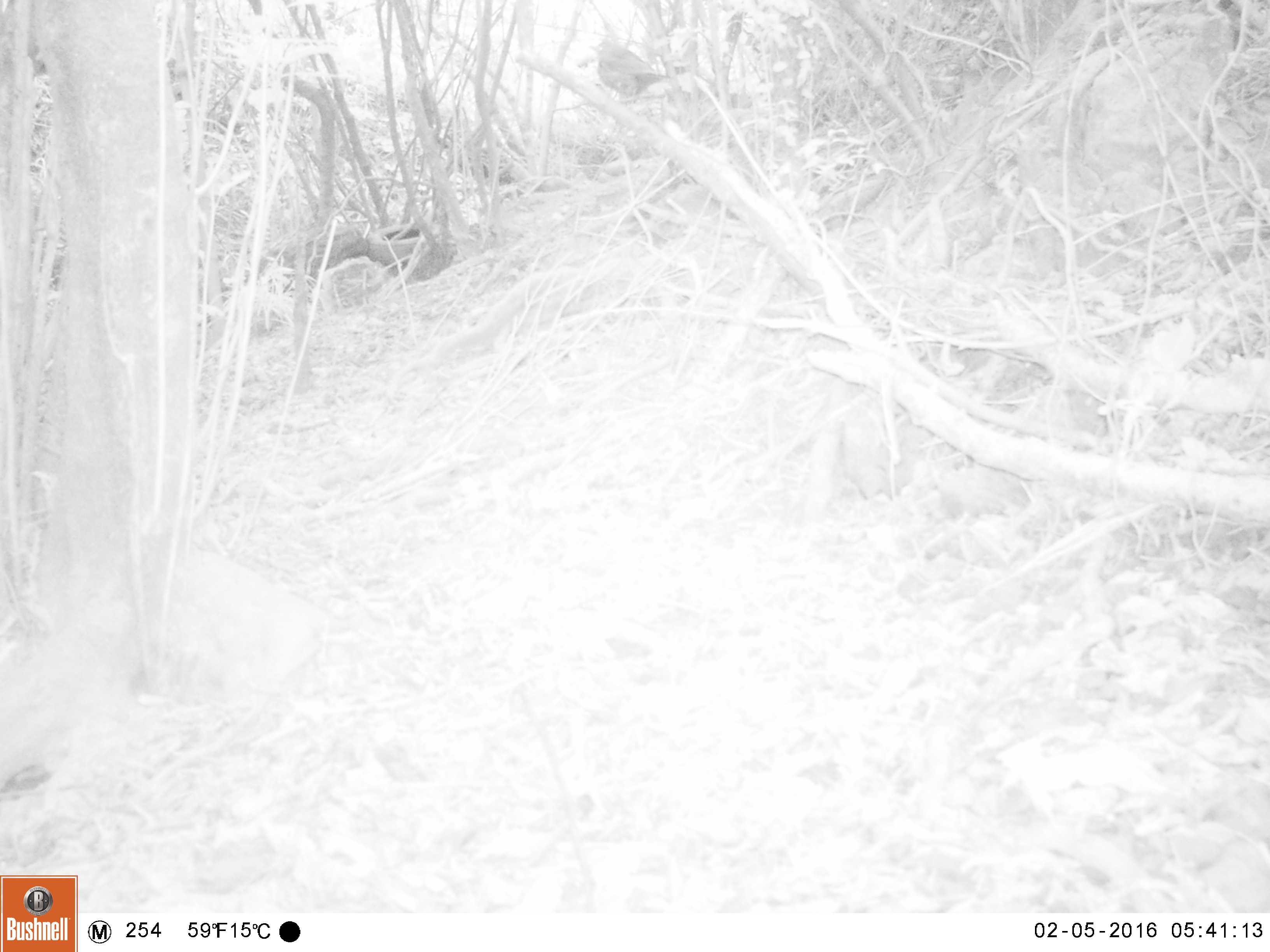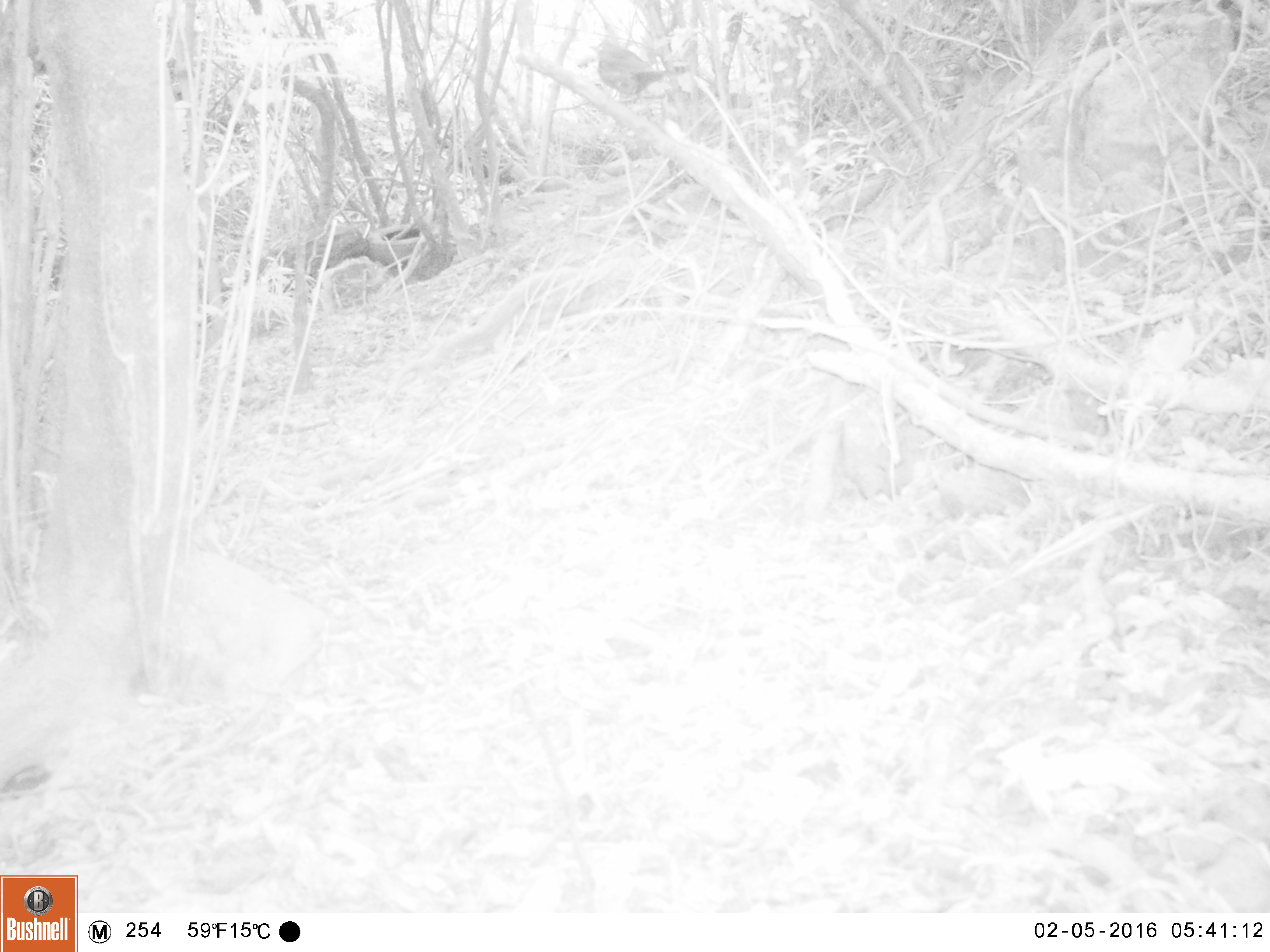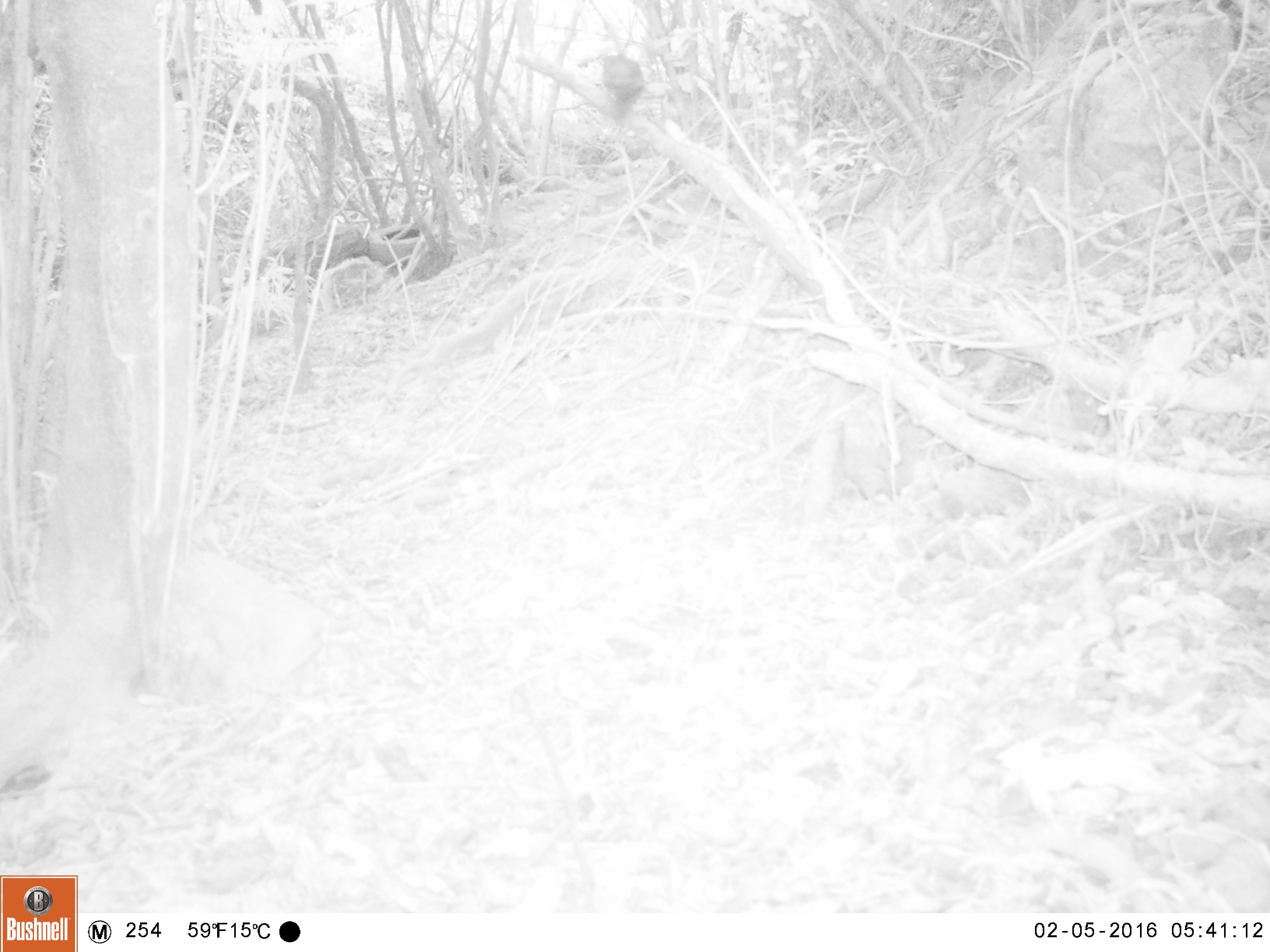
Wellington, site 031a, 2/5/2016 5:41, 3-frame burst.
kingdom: Animalia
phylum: Chordata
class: Aves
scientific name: Aves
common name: bird